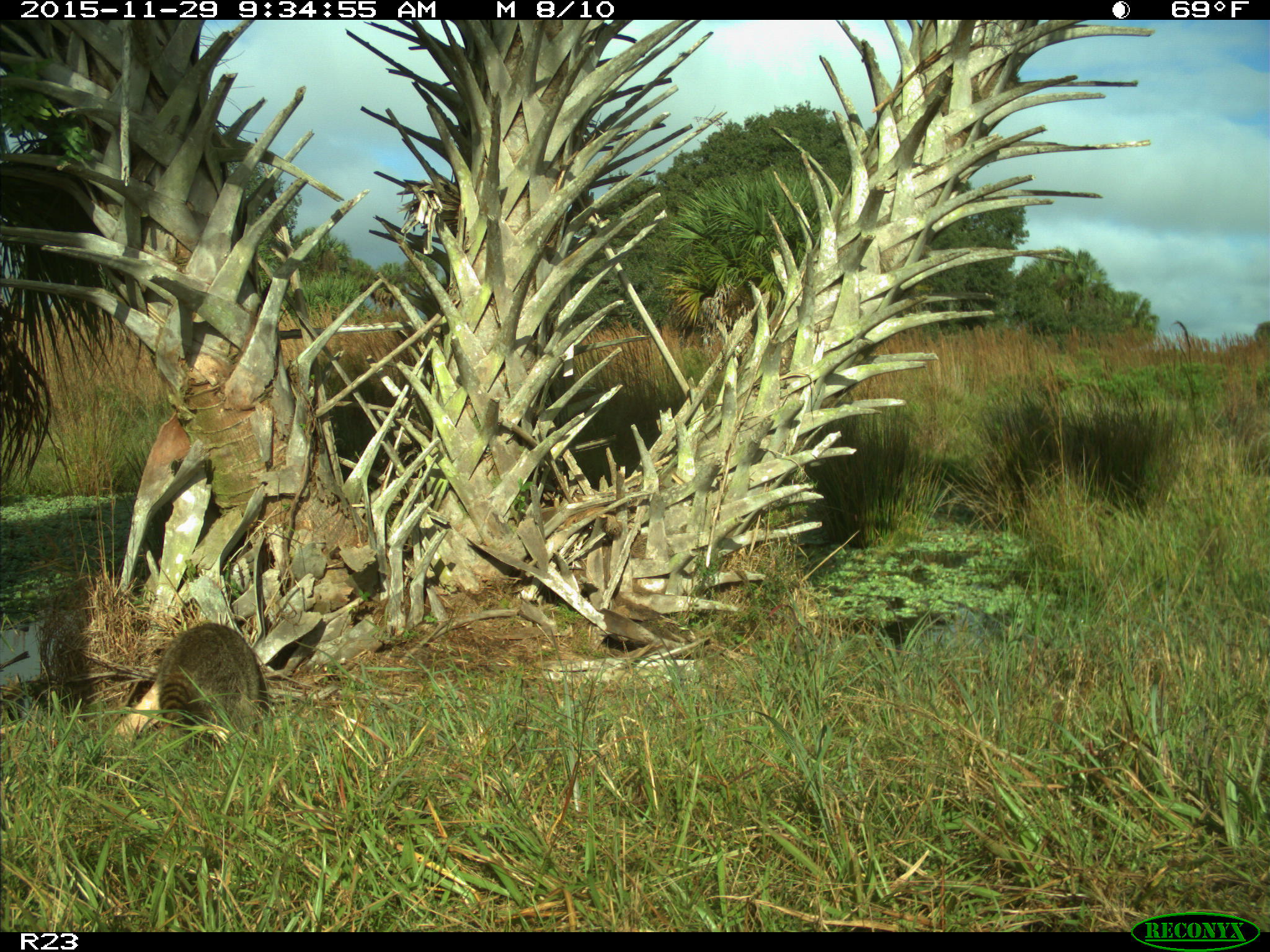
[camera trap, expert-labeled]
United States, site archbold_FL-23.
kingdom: Animalia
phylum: Chordata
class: Mammalia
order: Carnivora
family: Procyonidae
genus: Procyon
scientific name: Procyon lotor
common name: common raccoon